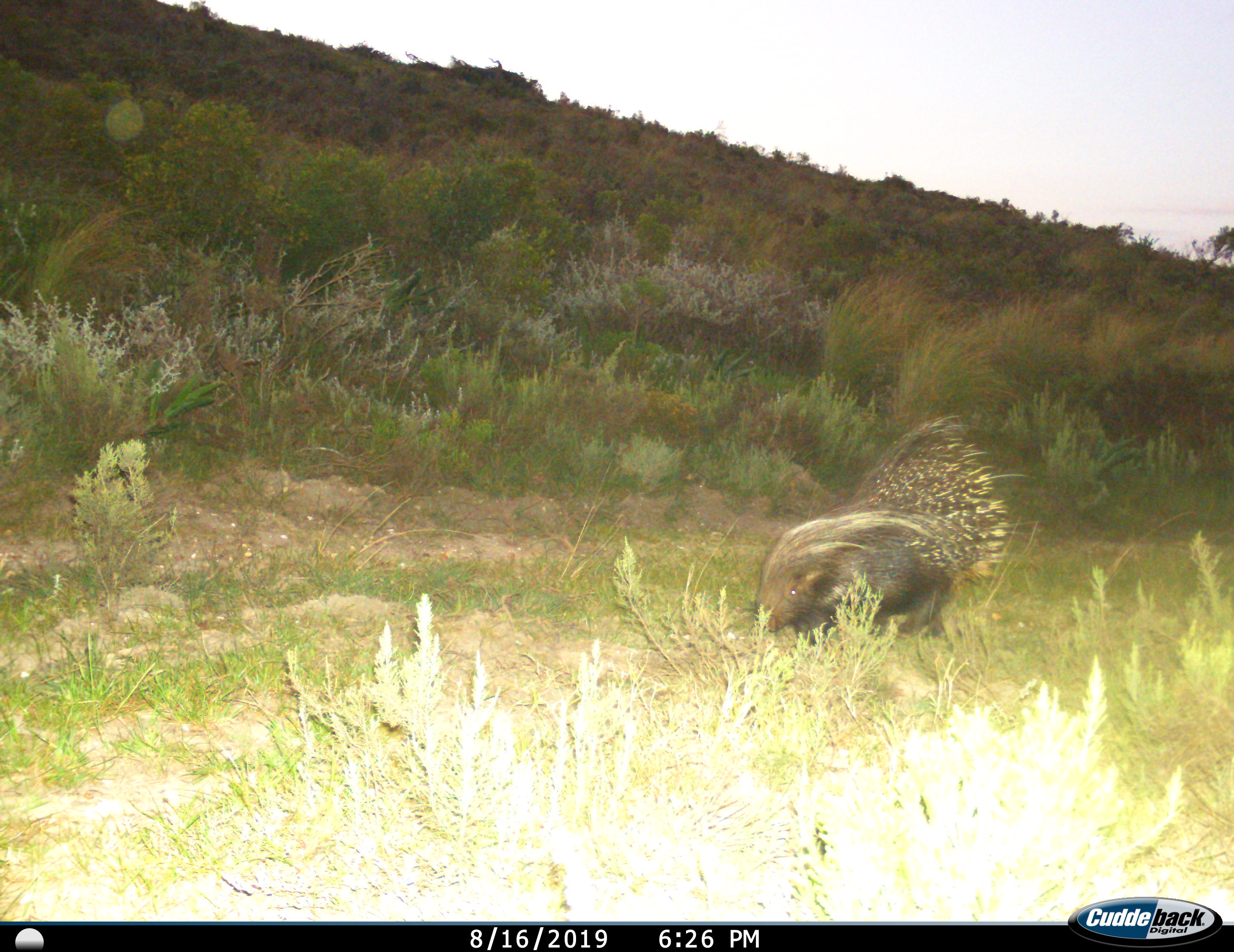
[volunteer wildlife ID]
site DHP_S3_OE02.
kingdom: Animalia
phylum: Chordata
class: Mammalia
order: Rodentia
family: Hystricidae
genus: Hystrix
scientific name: Hystrix cristata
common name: crested porcupine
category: porcupine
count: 1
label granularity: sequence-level